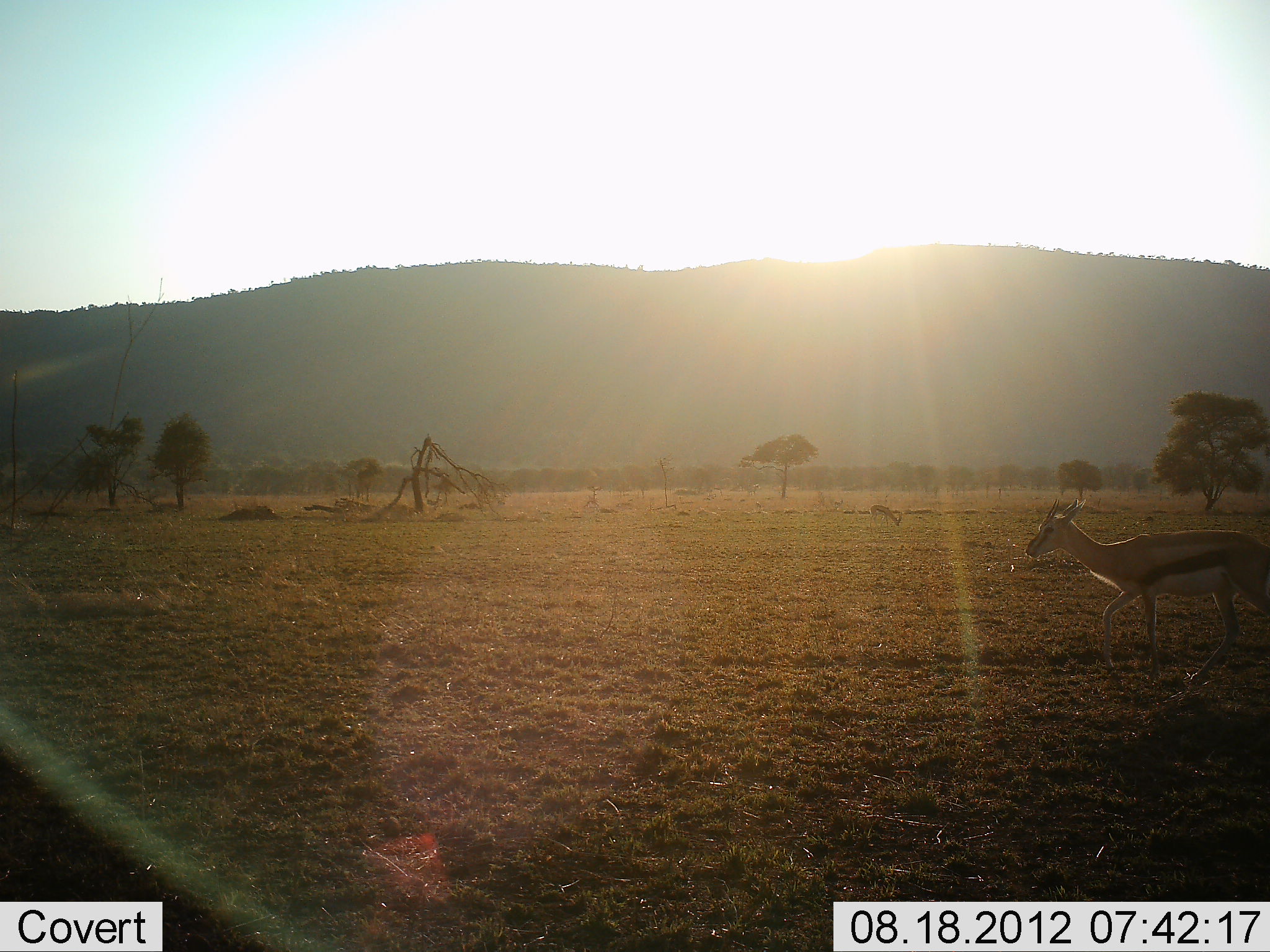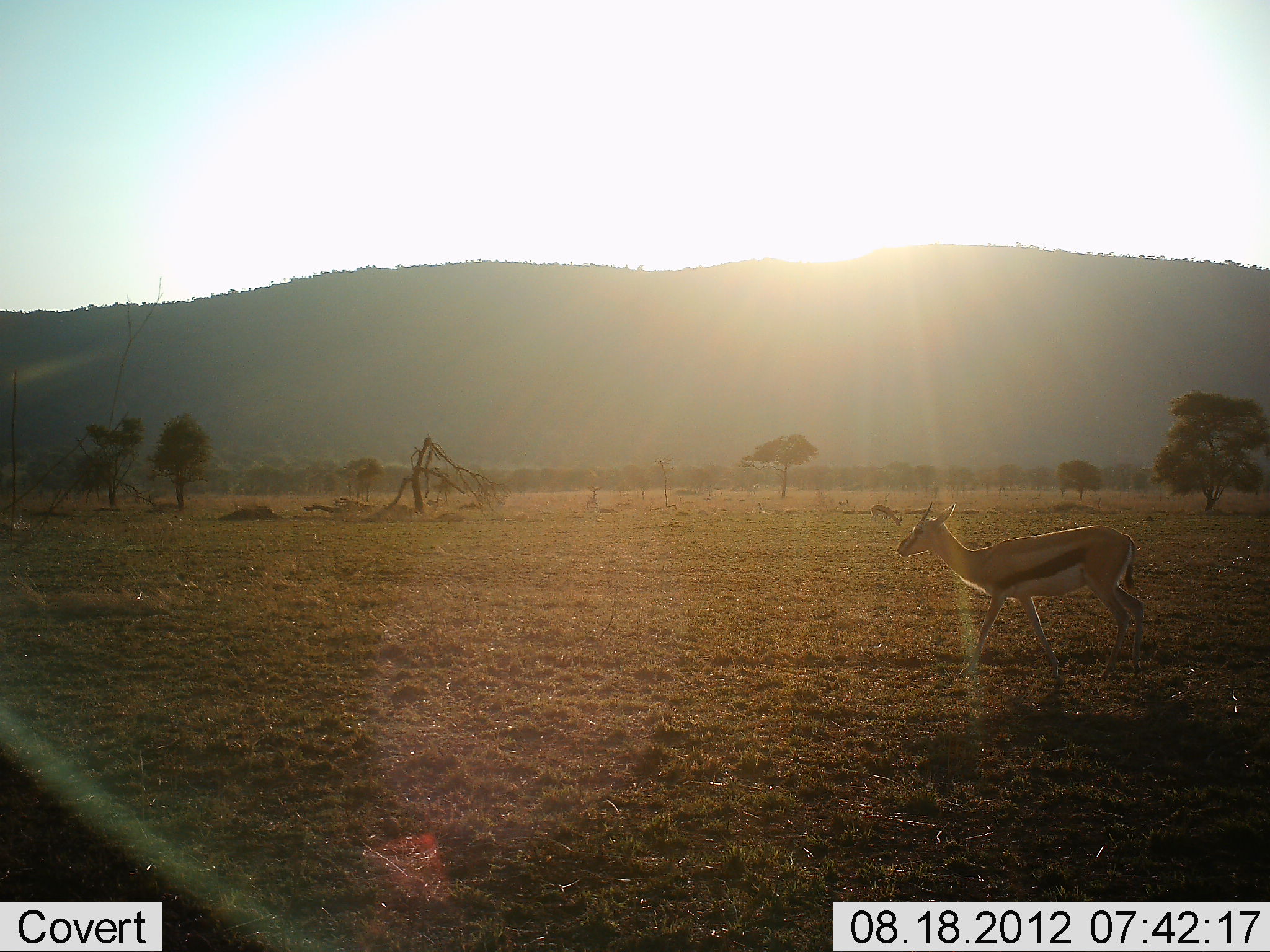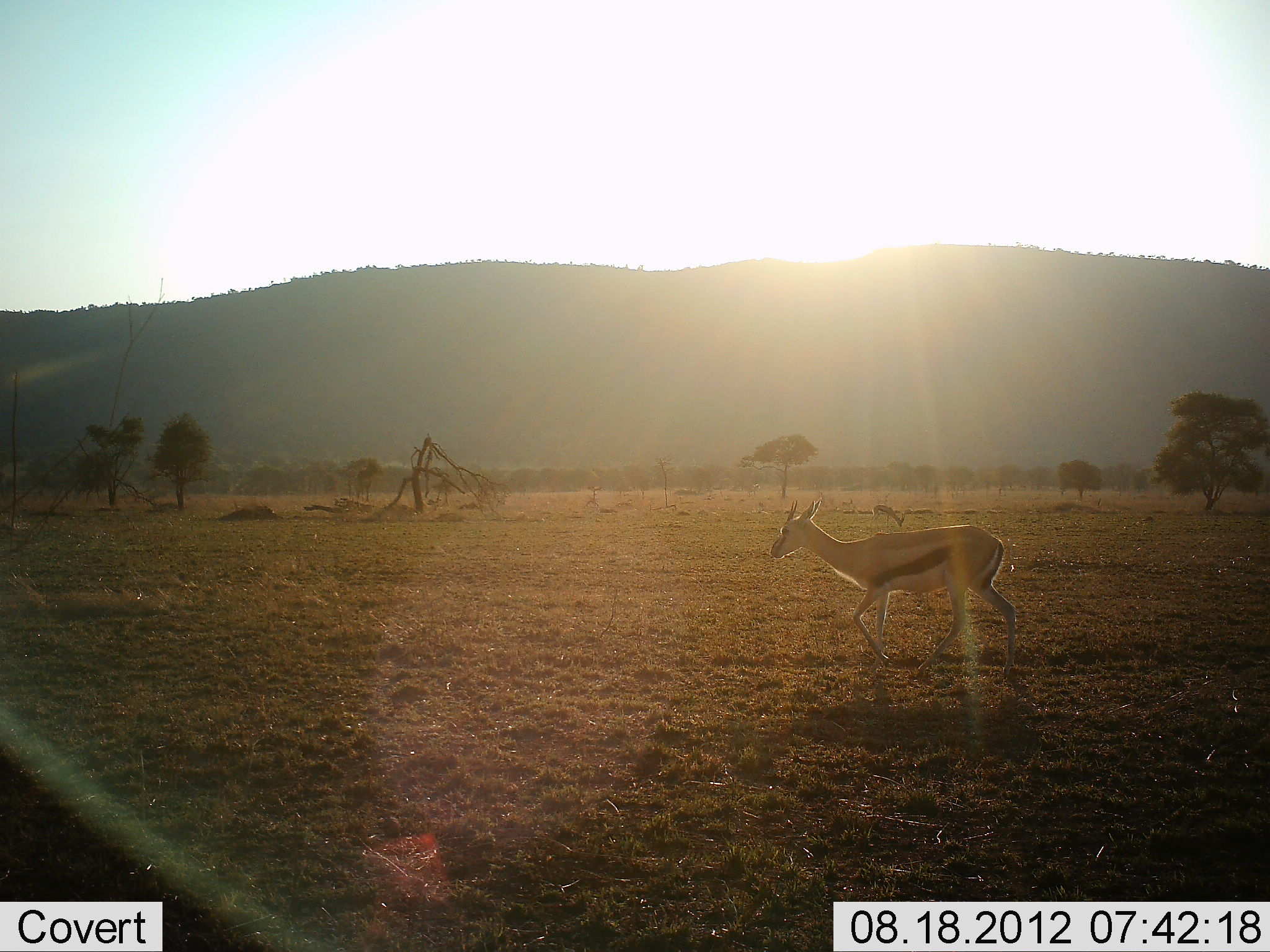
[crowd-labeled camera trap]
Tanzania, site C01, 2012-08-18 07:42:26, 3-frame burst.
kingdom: Animalia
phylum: Chordata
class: Mammalia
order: Artiodactyla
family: Bovidae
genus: Eudorcas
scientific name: Eudorcas thomsonii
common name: thomson's gazelle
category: gazellethomsons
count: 1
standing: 10%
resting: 0%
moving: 100%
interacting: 0%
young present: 0%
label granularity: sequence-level